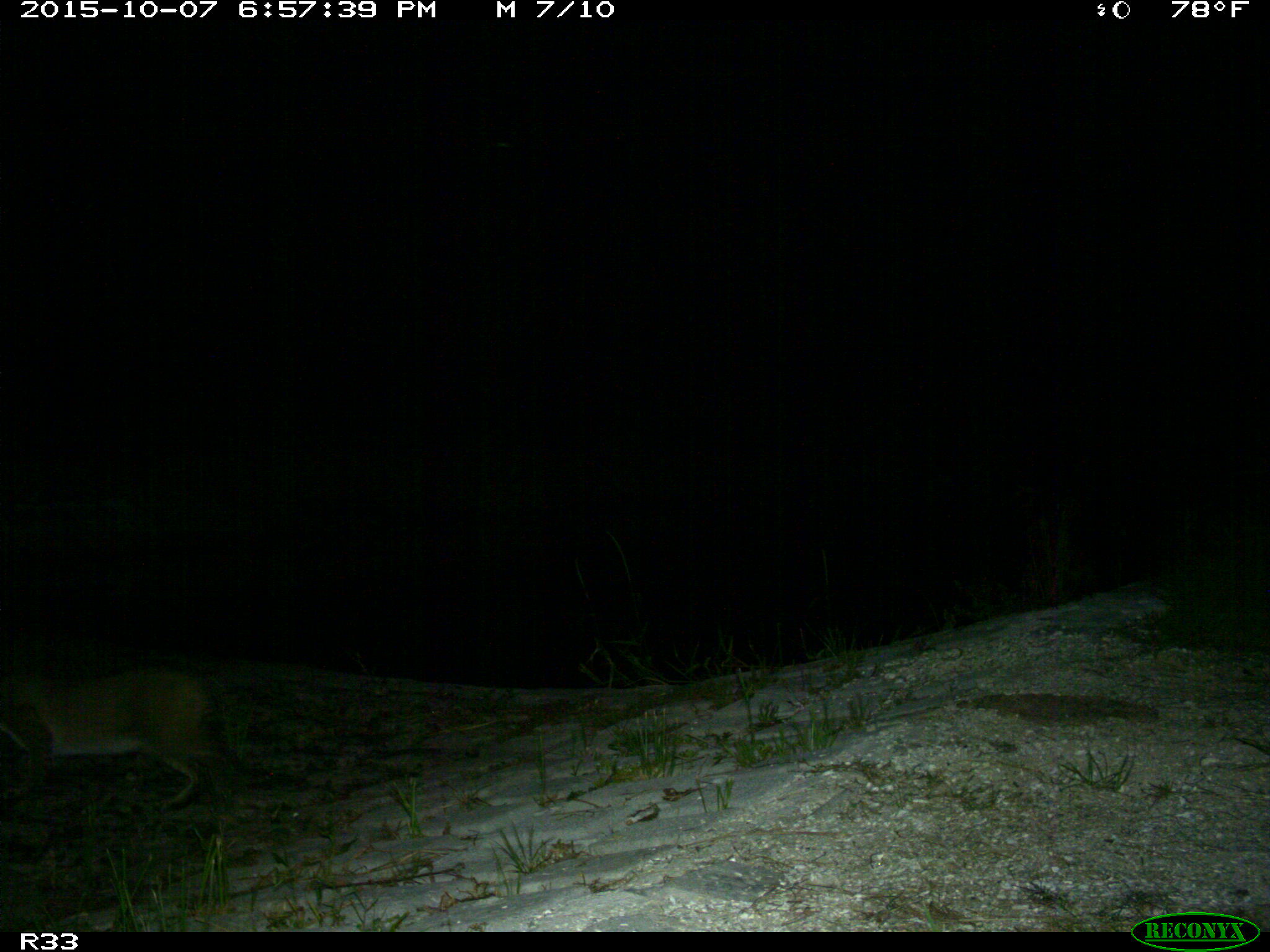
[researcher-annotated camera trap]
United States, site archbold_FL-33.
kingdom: Animalia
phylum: Chordata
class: Mammalia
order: Carnivora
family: Felidae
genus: Lynx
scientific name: Lynx rufus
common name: bobcat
Lynx rufus (bobcat).